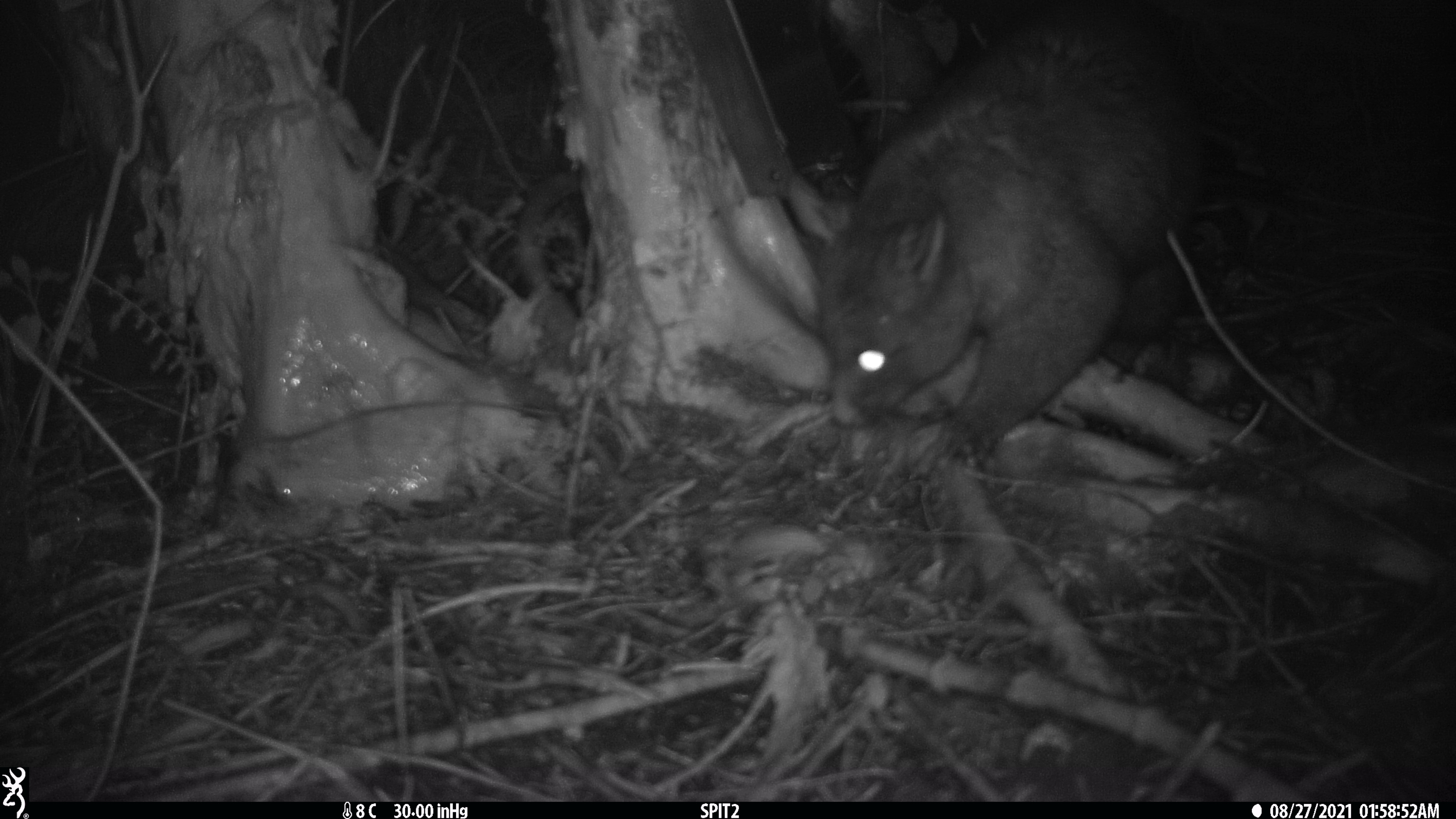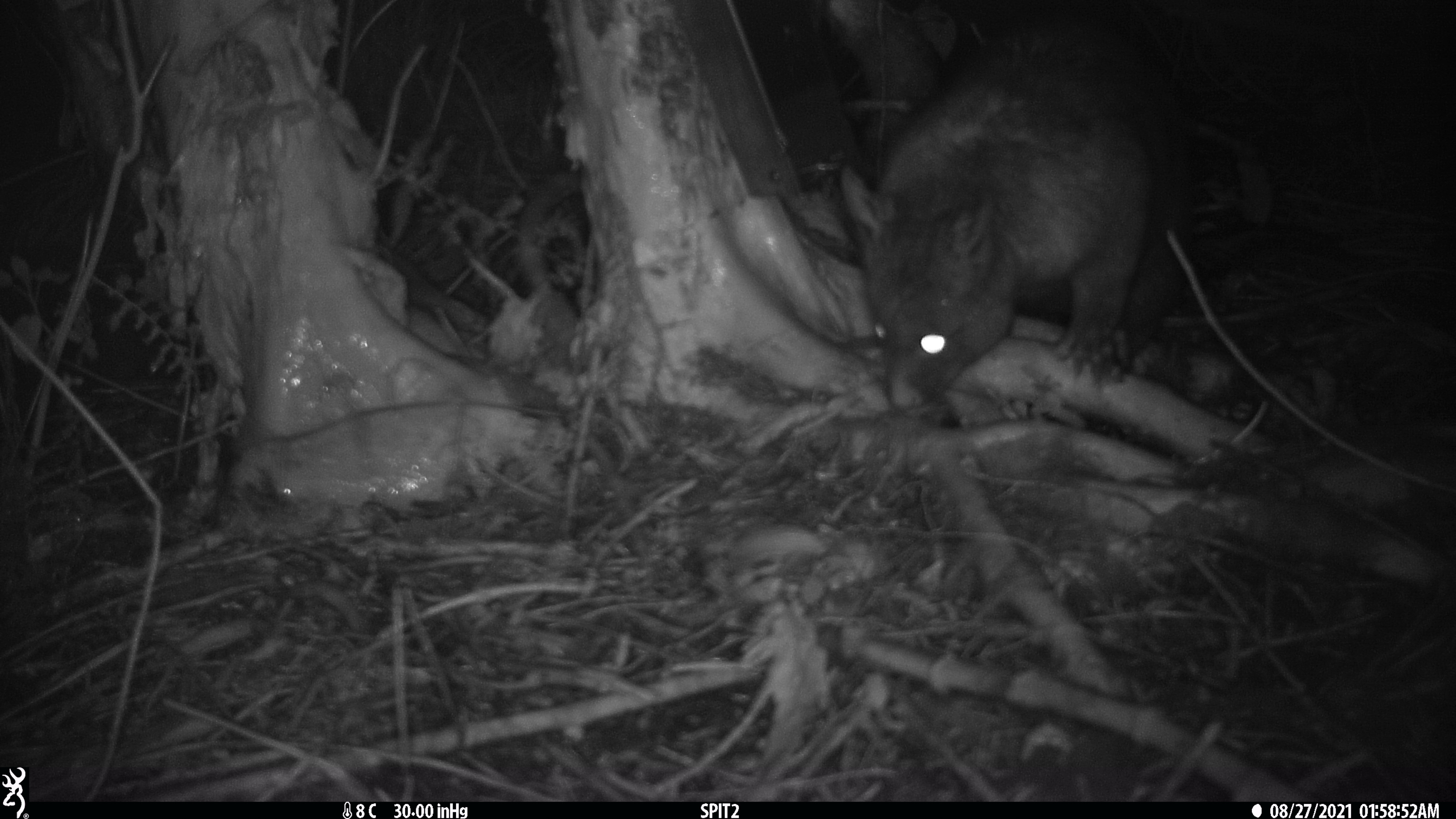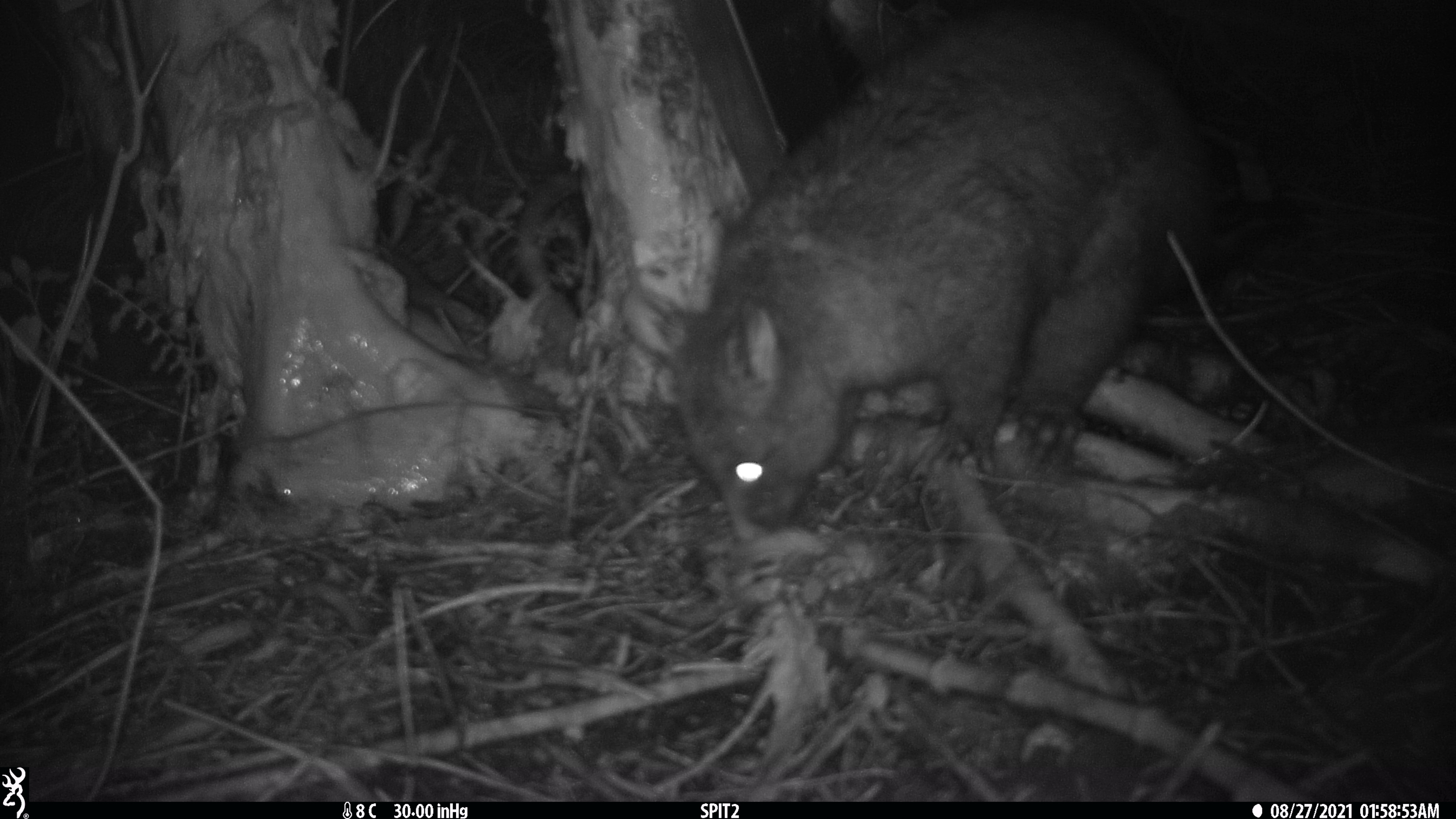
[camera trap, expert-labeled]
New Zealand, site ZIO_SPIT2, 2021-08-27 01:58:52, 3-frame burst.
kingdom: Animalia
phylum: Chordata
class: Mammalia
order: Diprotodontia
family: Phalangeridae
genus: Trichosurus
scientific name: Trichosurus vulpecula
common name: common brushtail possum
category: possum